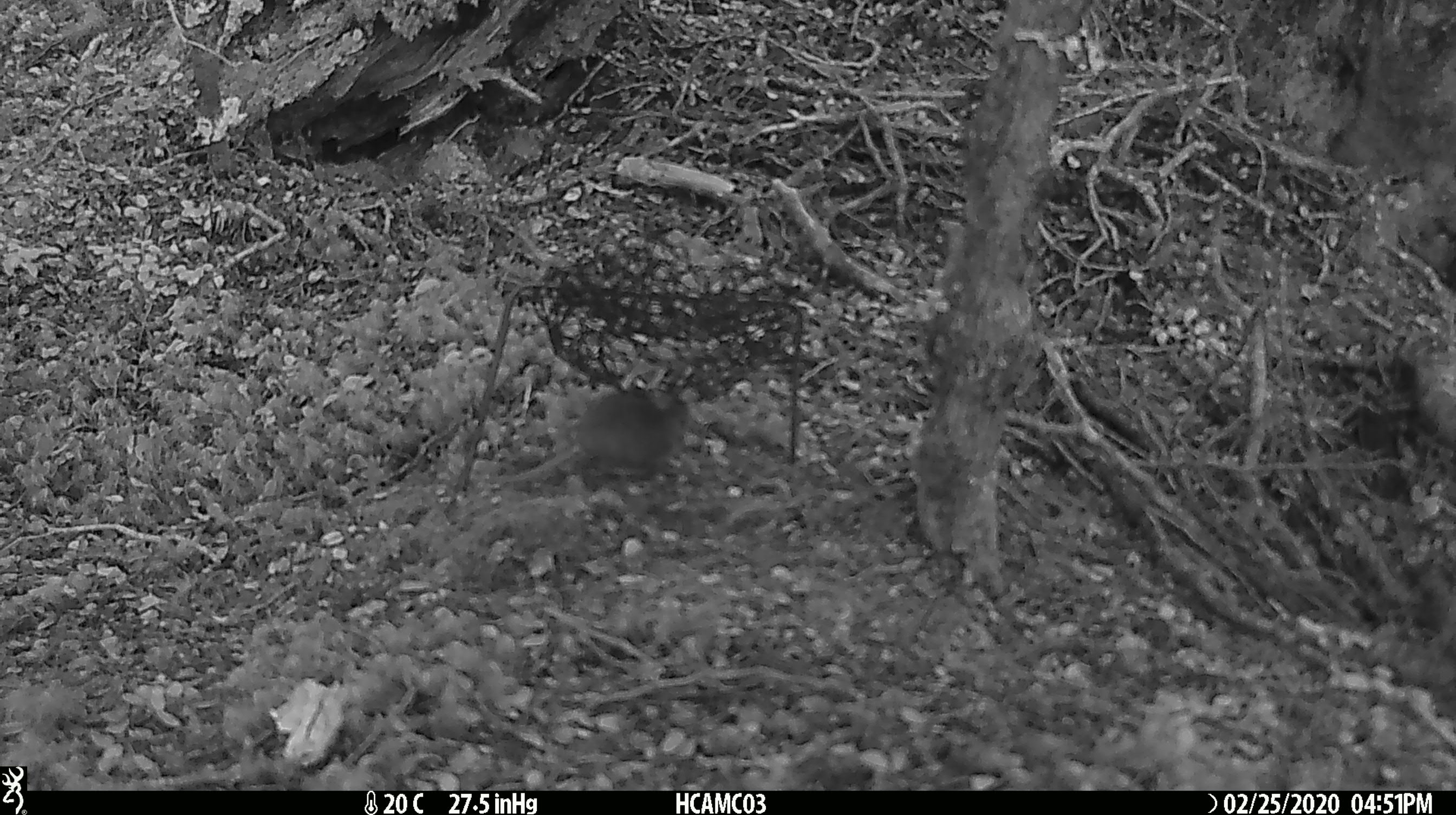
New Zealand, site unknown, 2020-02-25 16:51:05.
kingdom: Animalia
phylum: Chordata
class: Mammalia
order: Rodentia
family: Muridae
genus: Mus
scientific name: Mus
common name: mouse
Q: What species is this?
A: Mouse (Mus).